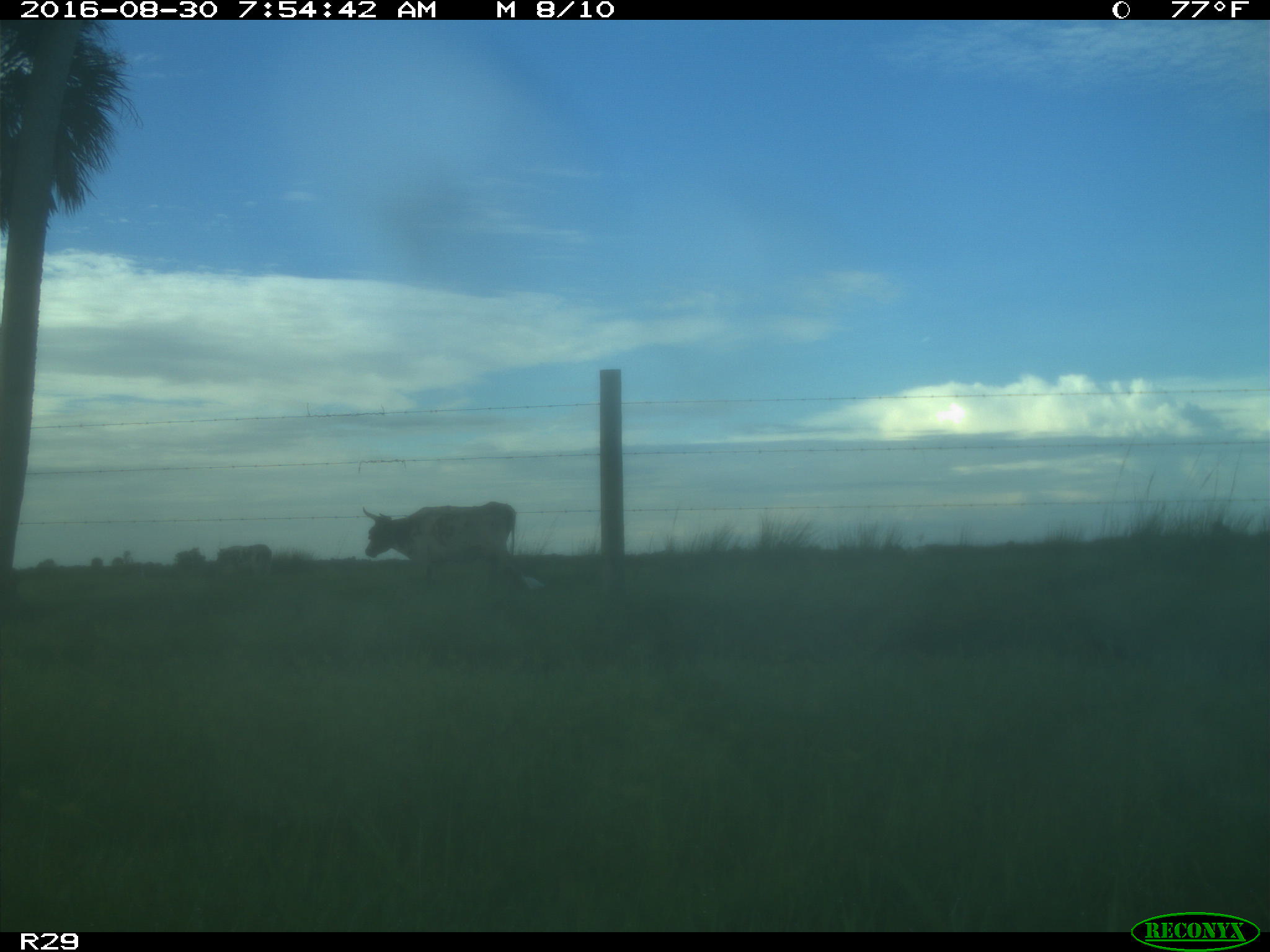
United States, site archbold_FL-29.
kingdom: Animalia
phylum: Chordata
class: Mammalia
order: Artiodactyla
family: Bovidae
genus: Bos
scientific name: Bos taurus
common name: domestic cow